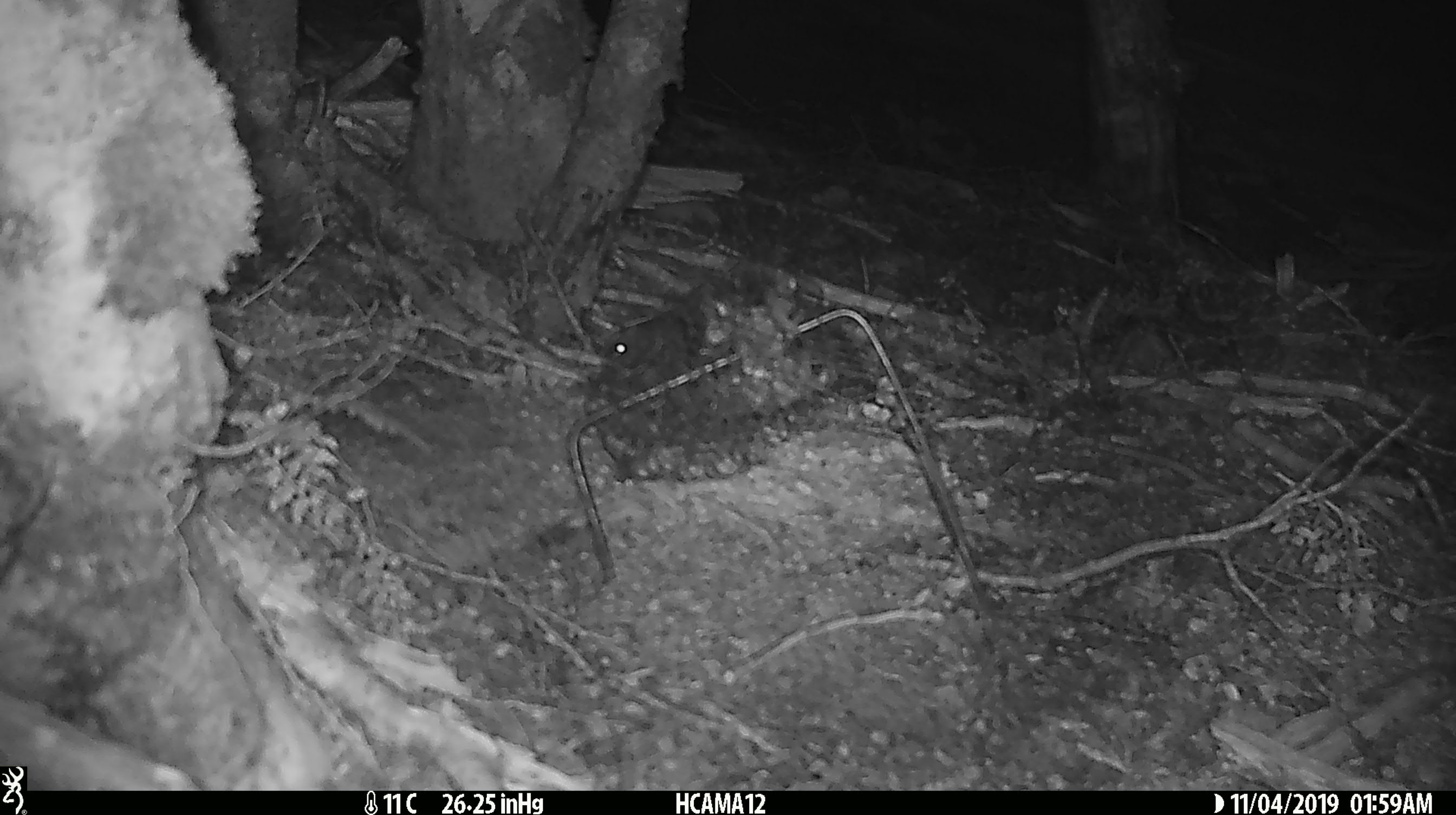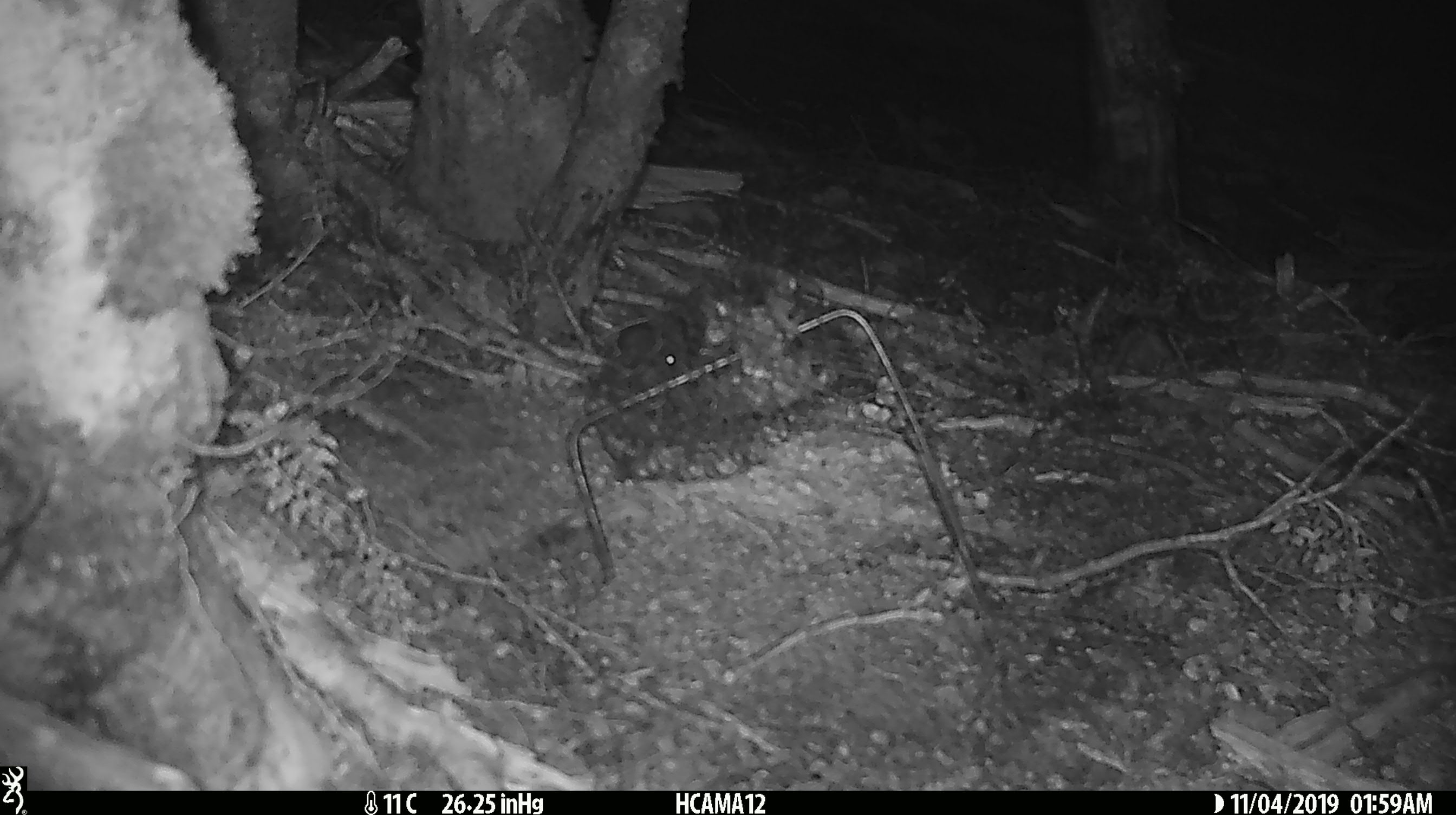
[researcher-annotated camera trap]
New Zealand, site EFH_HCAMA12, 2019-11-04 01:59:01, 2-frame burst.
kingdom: Animalia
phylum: Chordata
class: Mammalia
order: Rodentia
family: Muridae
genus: Mus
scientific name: Mus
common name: mouse